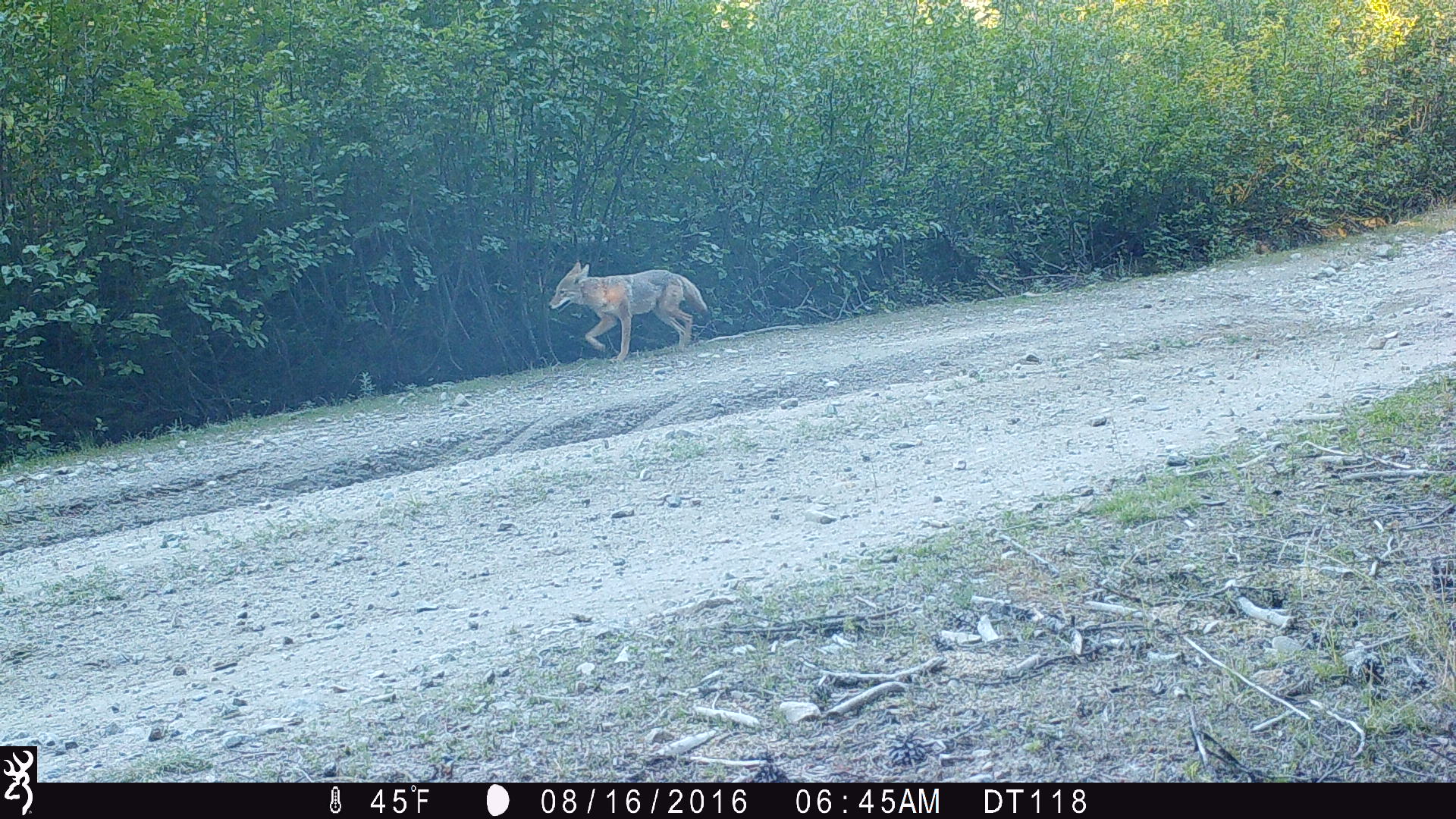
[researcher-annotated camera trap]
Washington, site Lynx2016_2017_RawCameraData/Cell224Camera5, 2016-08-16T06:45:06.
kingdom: Animalia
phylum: Chordata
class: Mammalia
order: Carnivora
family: Canidae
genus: Canis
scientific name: Canis latrans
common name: coyote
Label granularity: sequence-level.